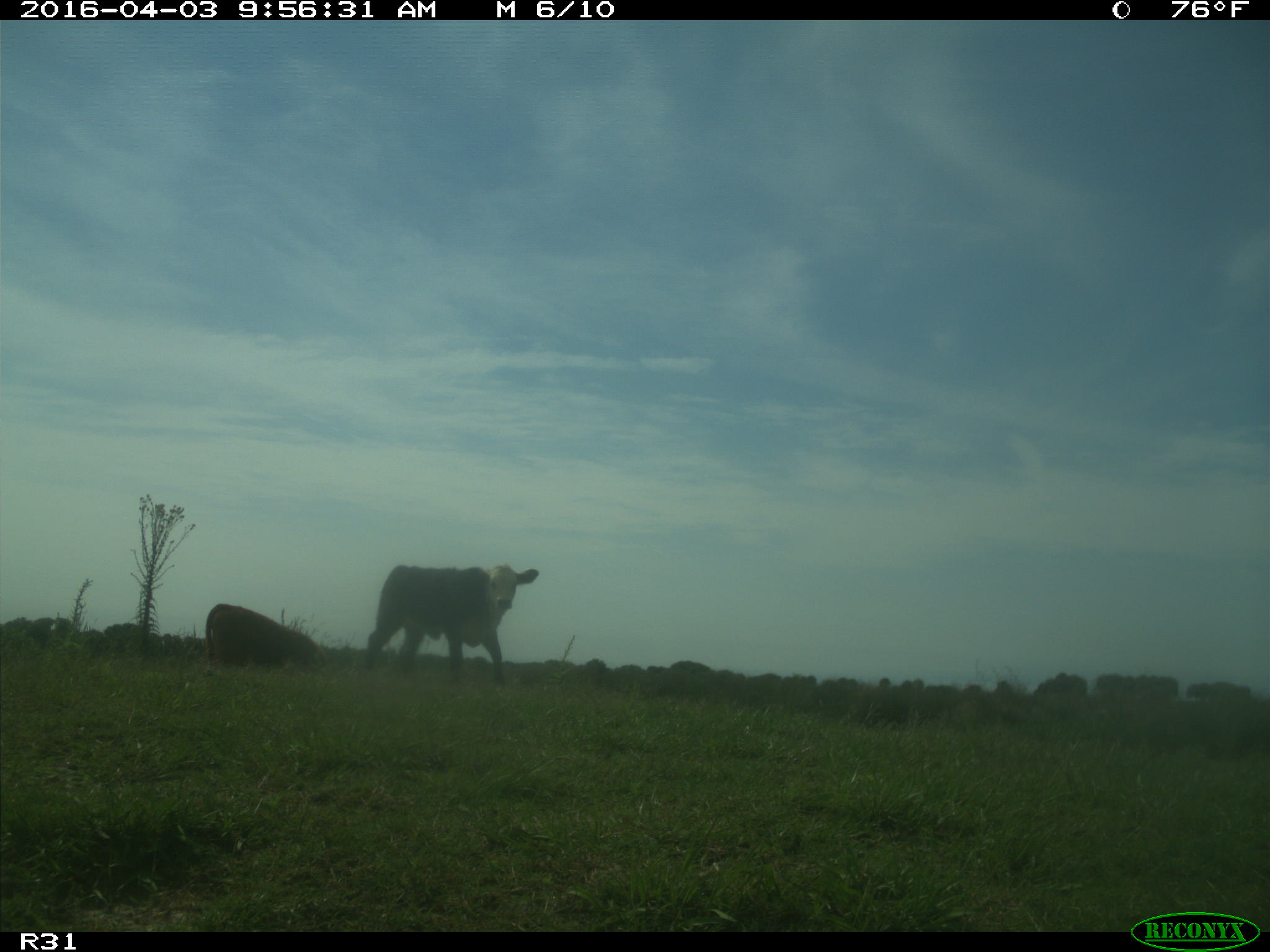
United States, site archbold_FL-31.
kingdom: Animalia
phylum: Chordata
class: Mammalia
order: Artiodactyla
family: Bovidae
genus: Bos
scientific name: Bos taurus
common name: domestic cow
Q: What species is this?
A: Bos taurus (domestic cow).